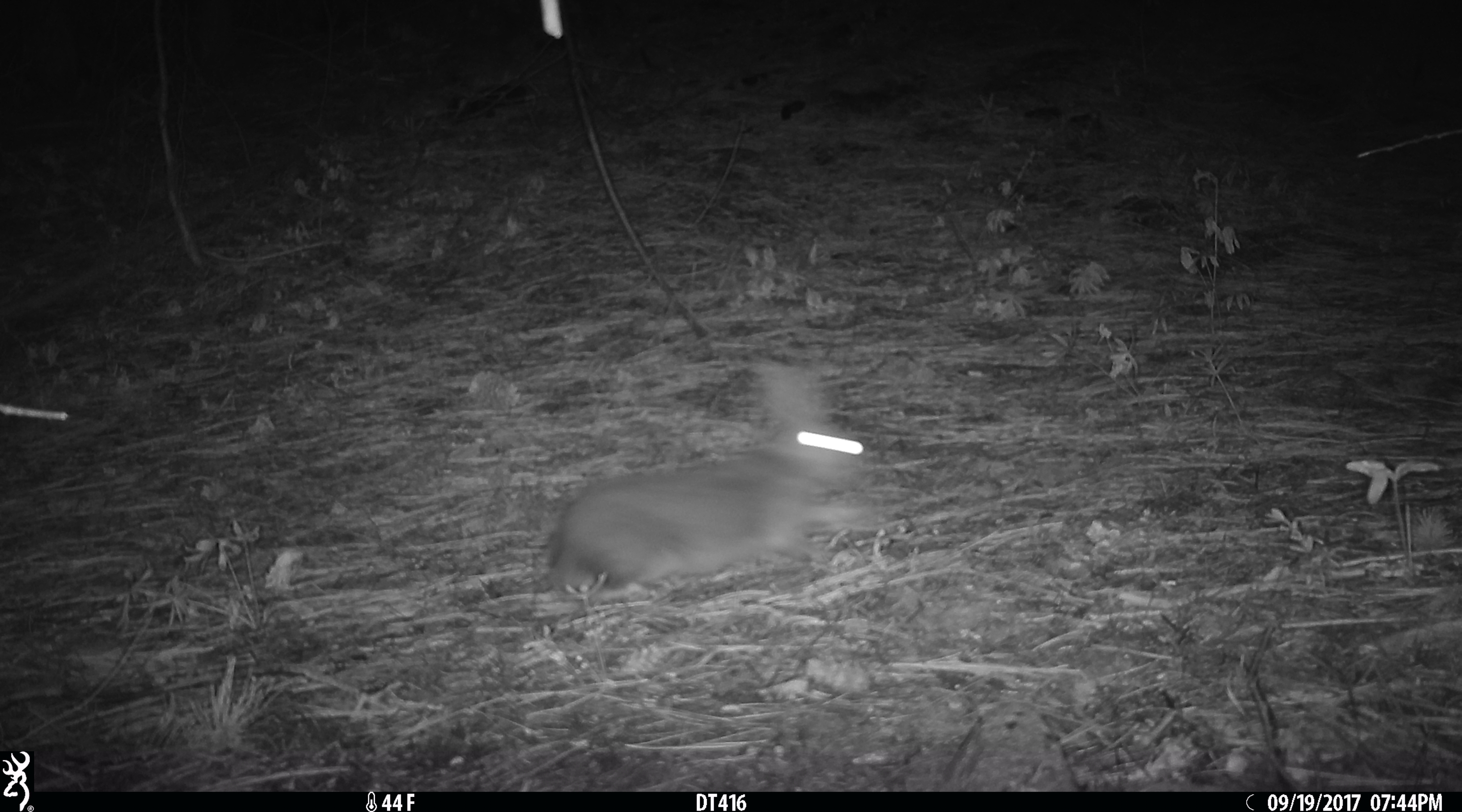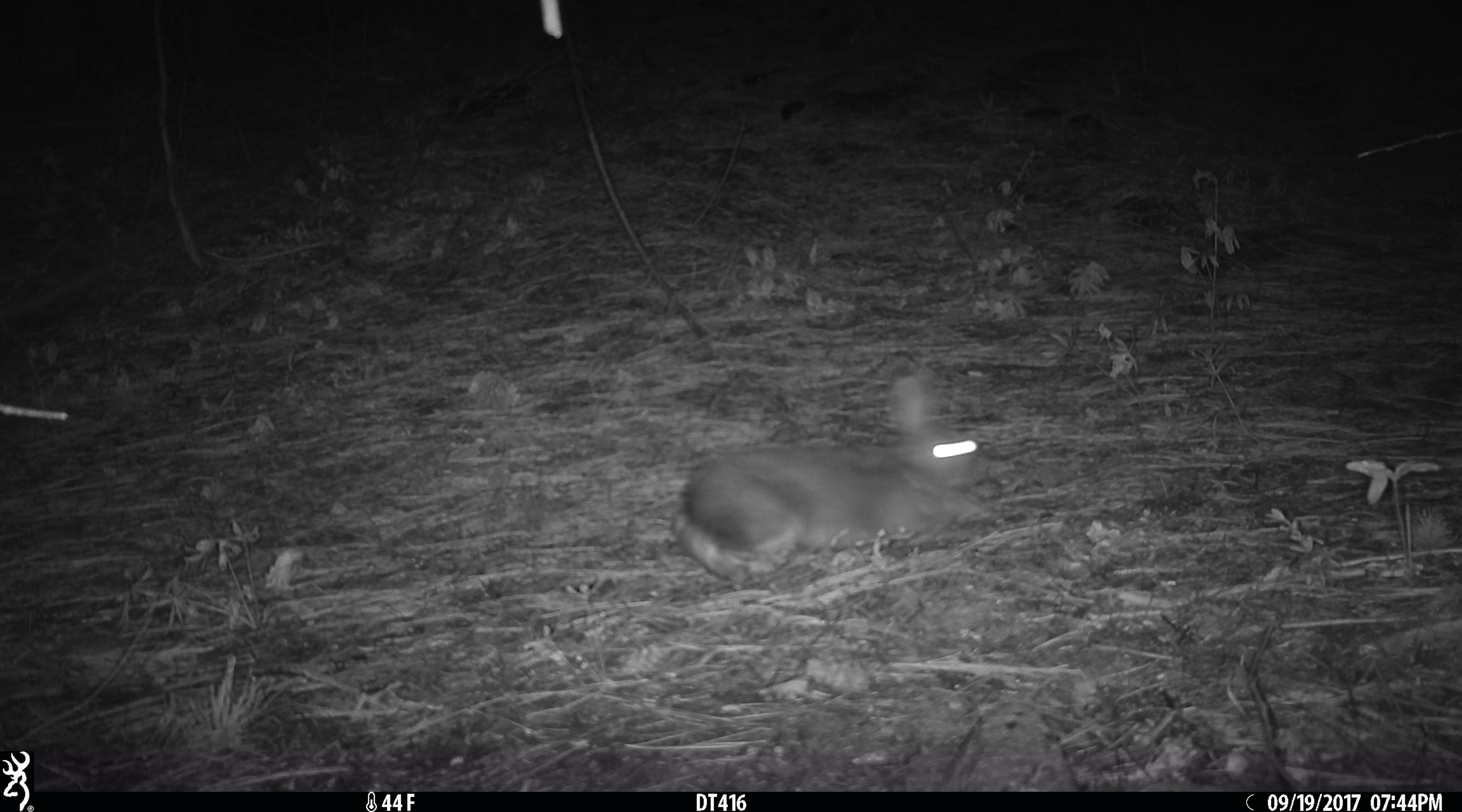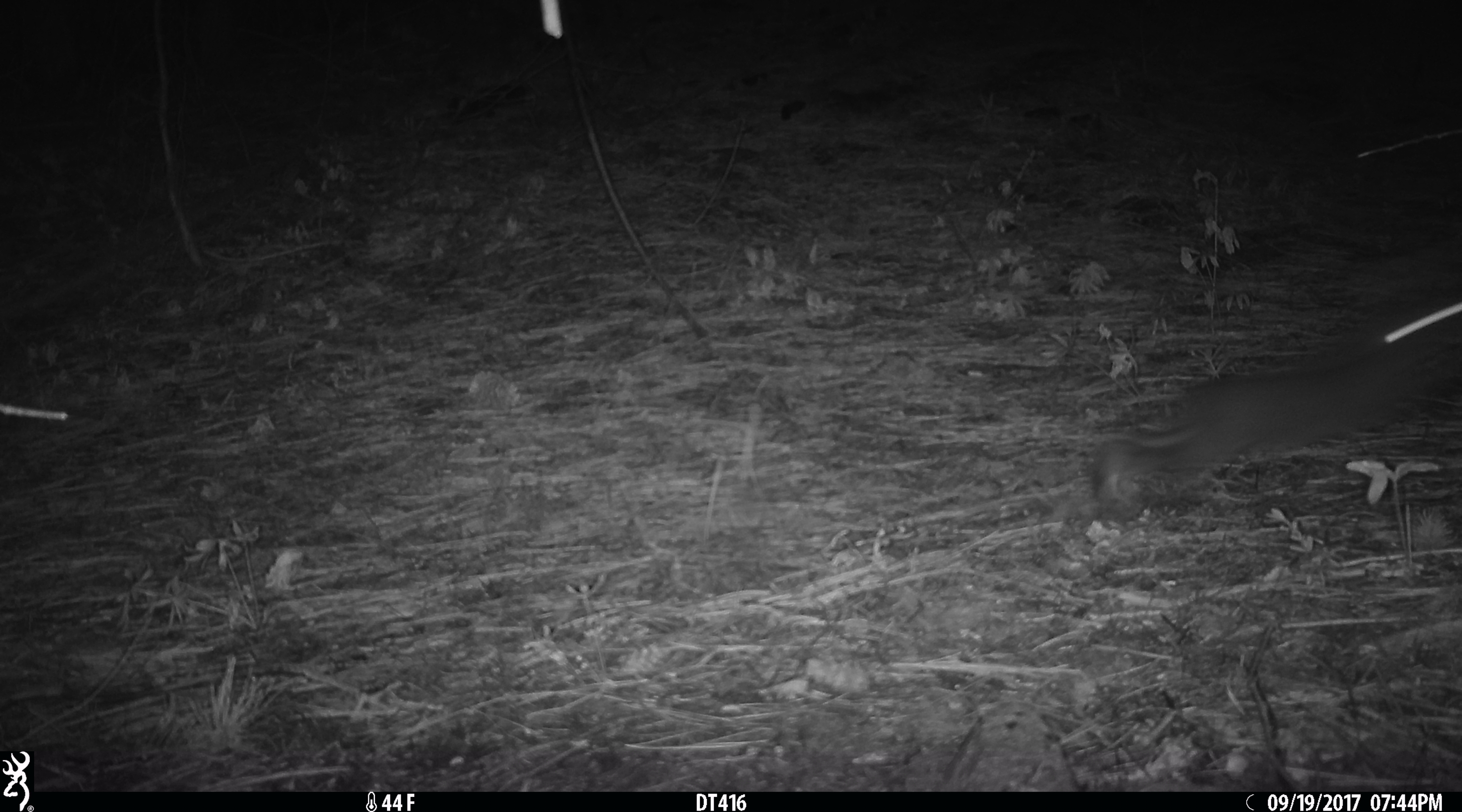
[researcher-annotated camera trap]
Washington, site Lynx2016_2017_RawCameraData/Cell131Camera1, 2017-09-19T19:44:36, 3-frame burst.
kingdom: Animalia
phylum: Chordata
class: Mammalia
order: Lagomorpha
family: Leporidae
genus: Lepus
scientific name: Lepus americanus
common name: snowshoe hare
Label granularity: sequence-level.